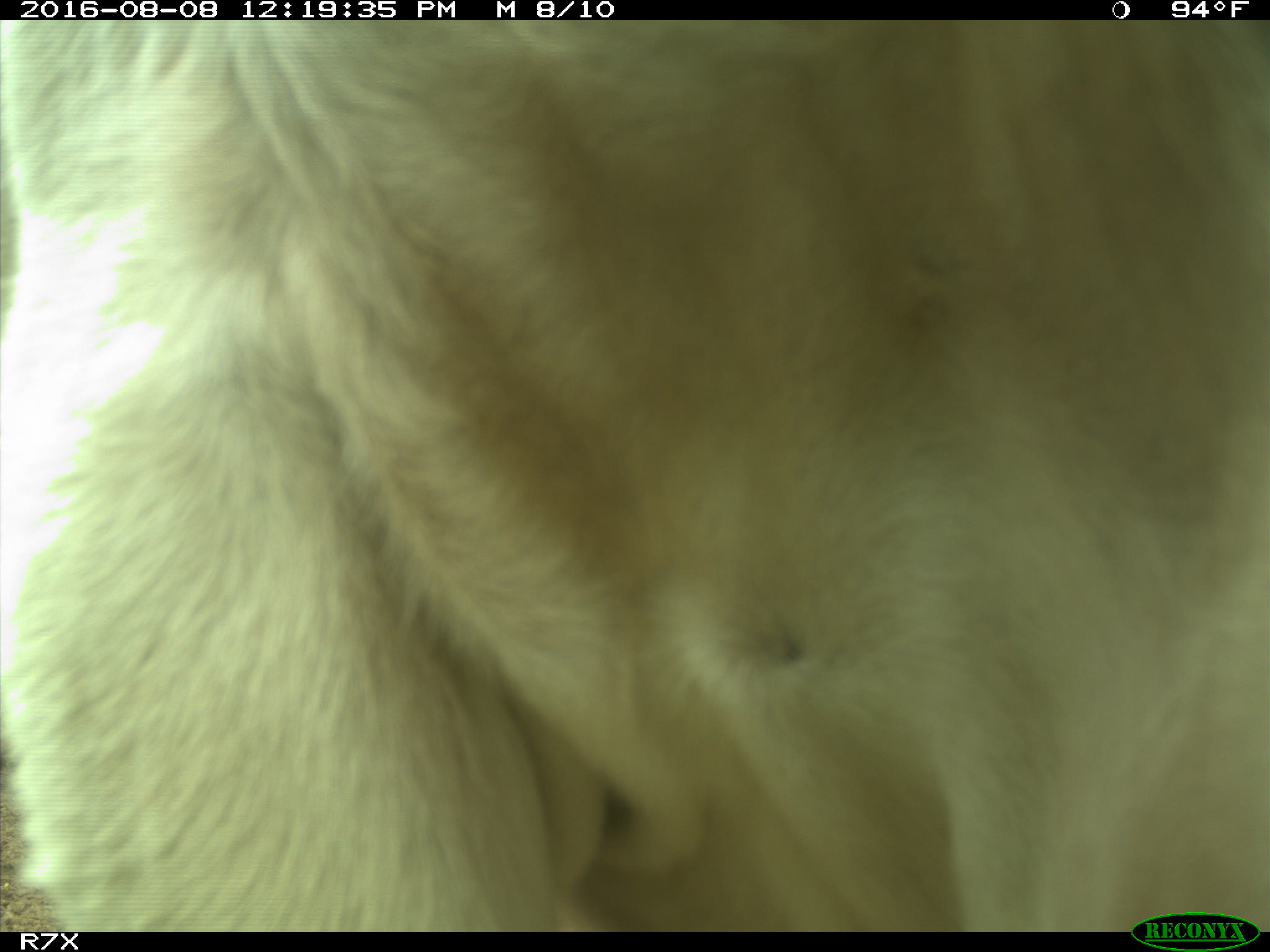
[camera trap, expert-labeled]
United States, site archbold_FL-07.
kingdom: Animalia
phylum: Chordata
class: Mammalia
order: Artiodactyla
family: Bovidae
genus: Bos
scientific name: Bos taurus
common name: domestic cow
Bos taurus (domestic cow).